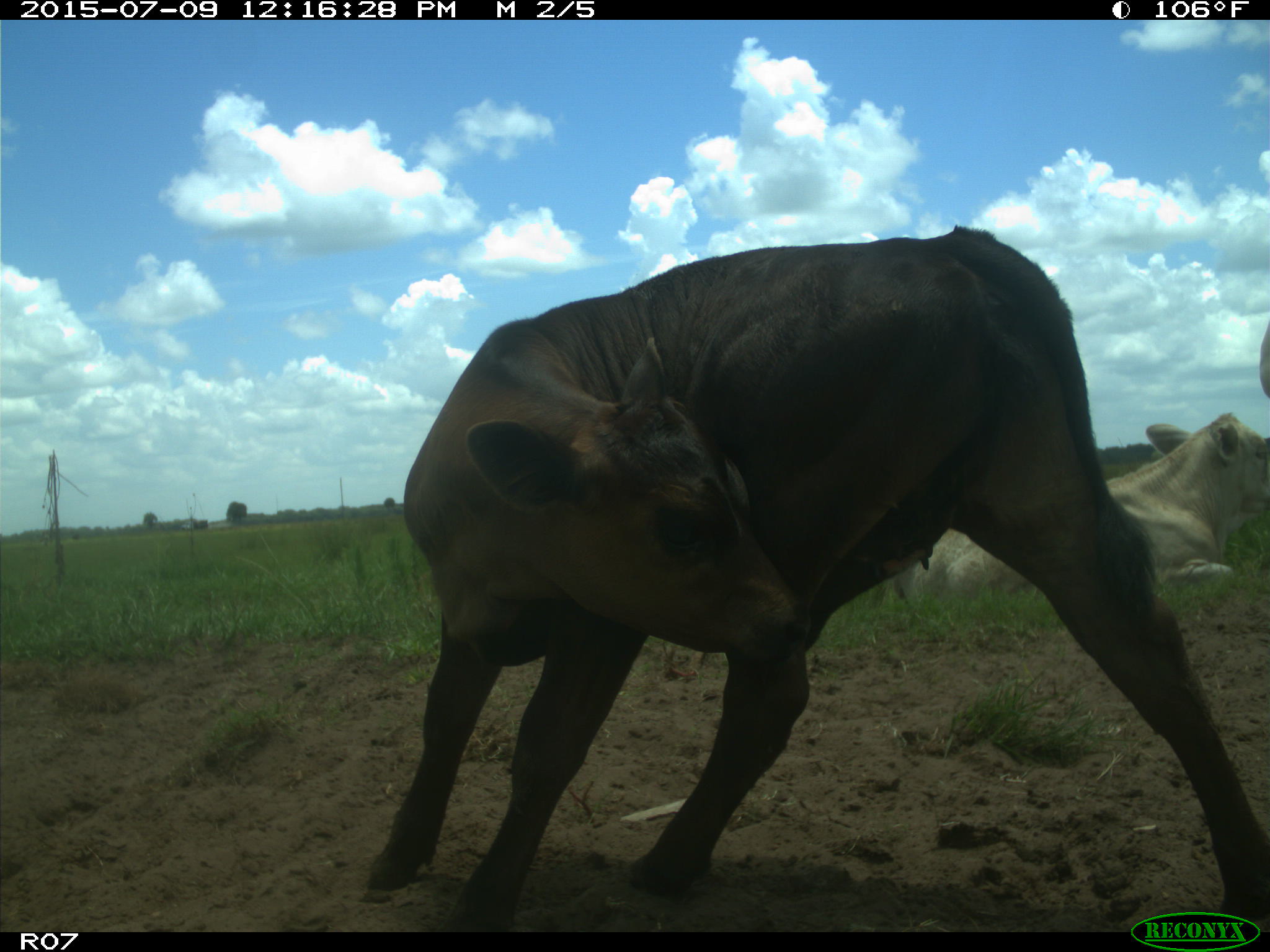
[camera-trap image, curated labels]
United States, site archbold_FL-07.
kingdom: Animalia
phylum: Chordata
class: Mammalia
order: Artiodactyla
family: Bovidae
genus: Bos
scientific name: Bos taurus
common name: domestic cow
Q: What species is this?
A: Bos taurus (domestic cow).